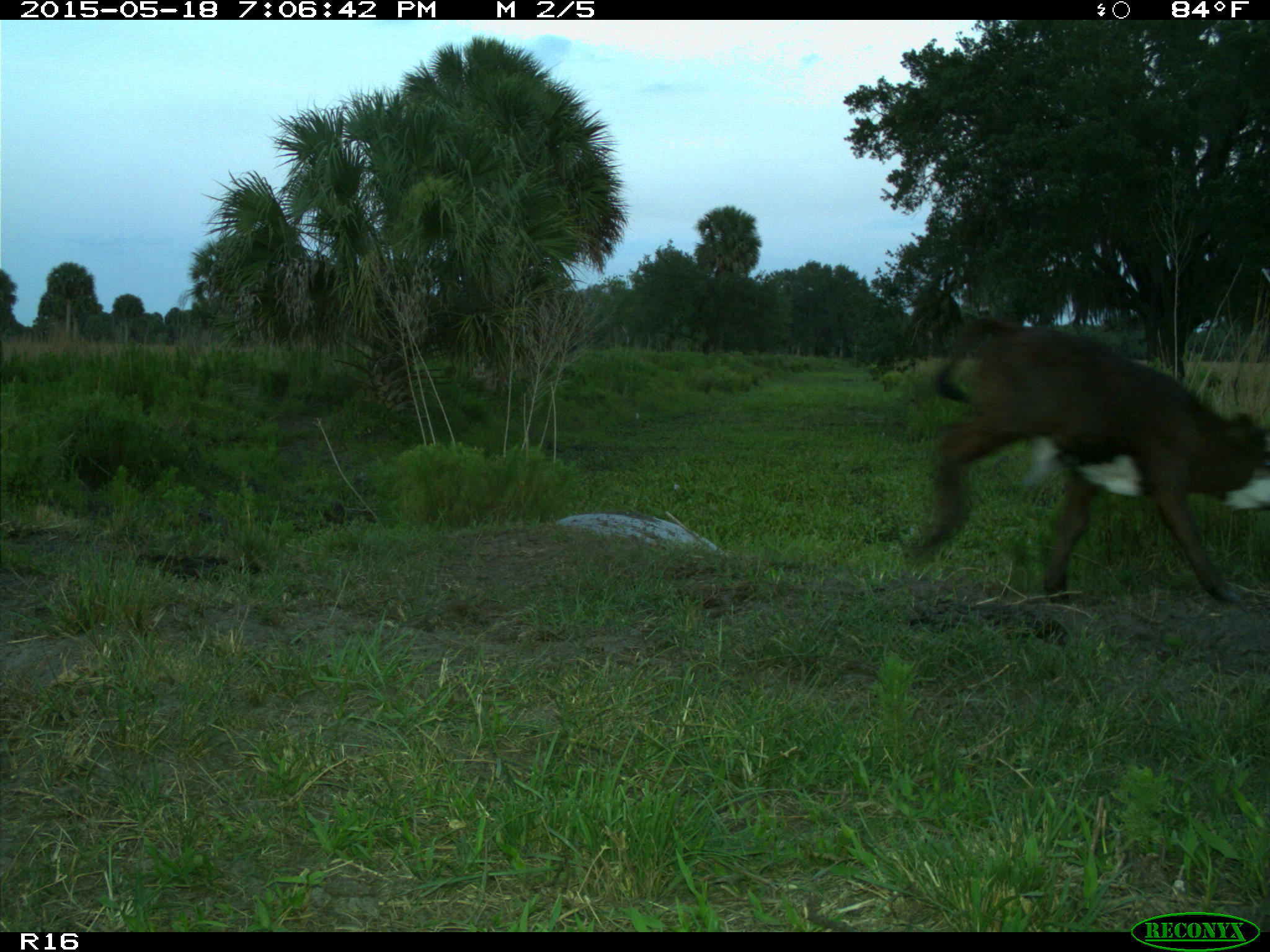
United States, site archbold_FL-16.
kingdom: Animalia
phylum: Chordata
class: Mammalia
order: Artiodactyla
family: Suidae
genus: Sus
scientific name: Sus scrofa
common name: wild boar